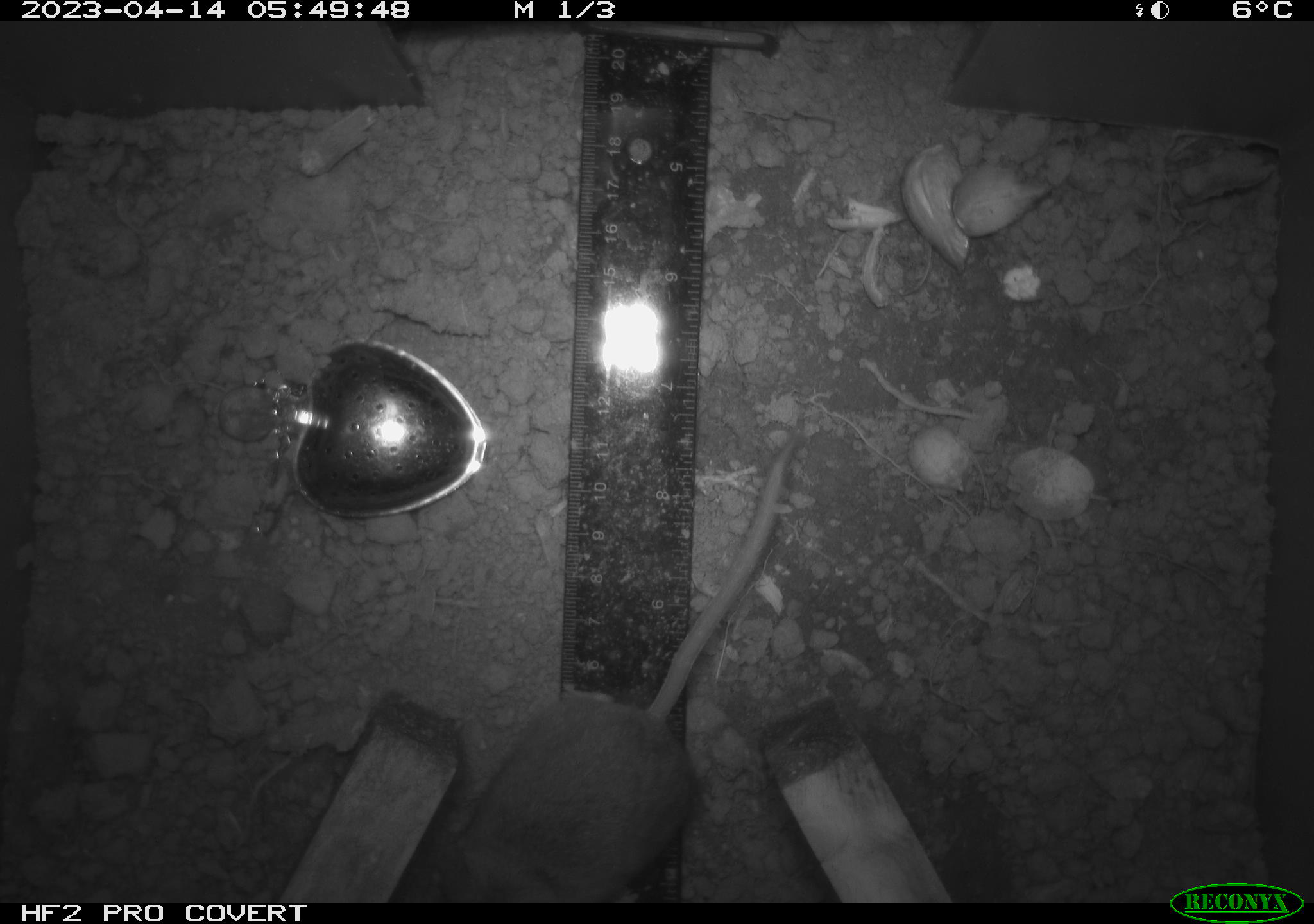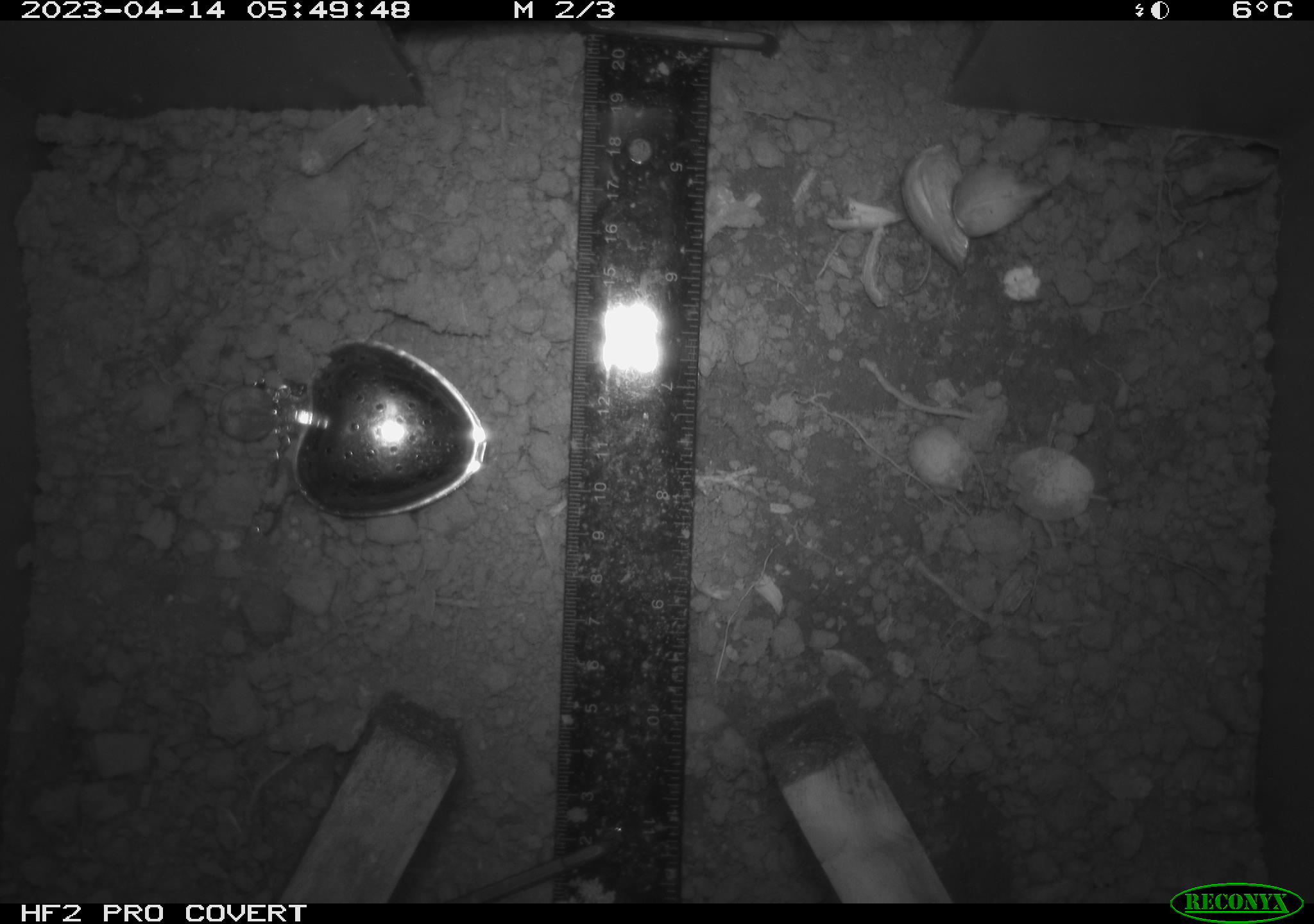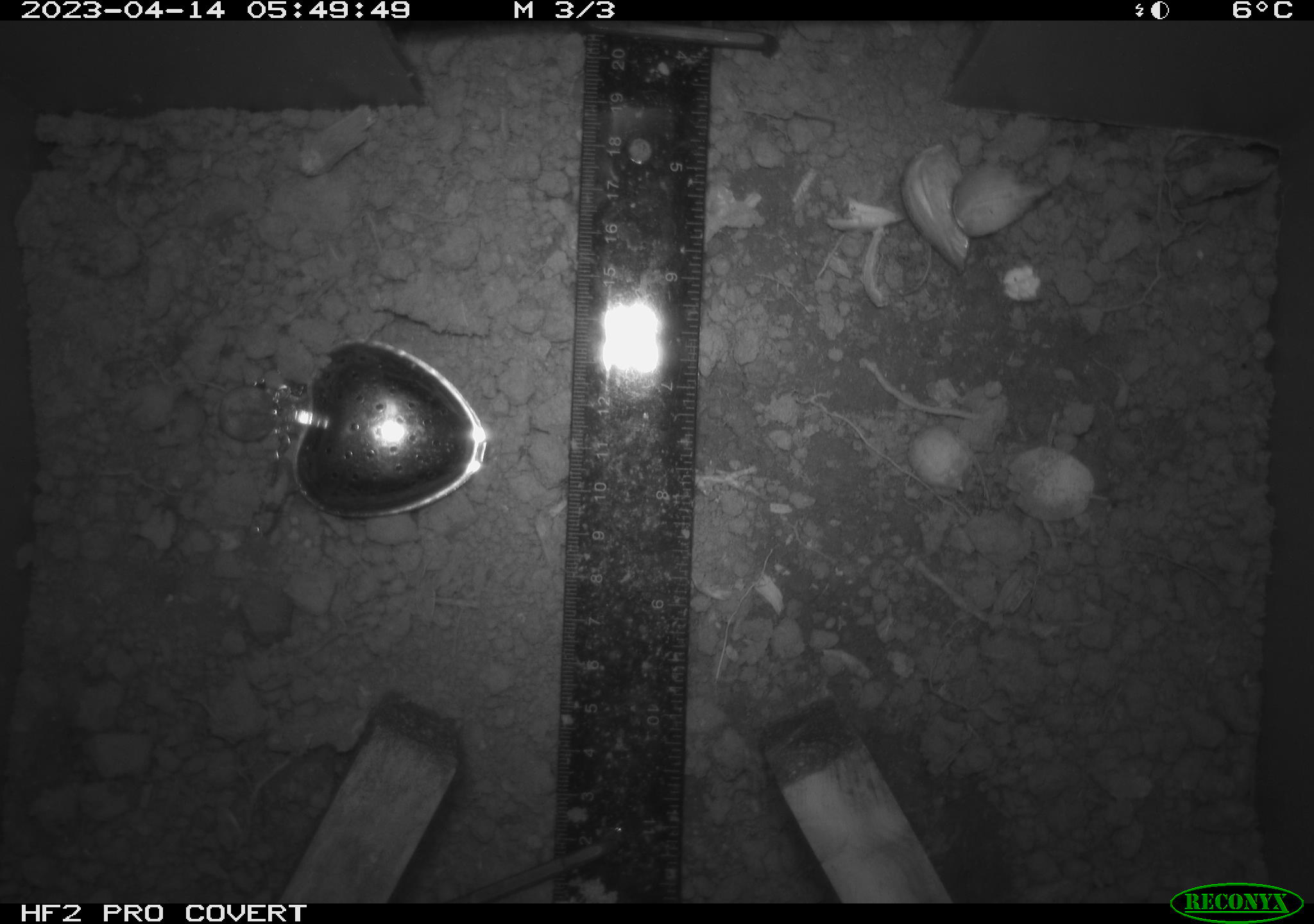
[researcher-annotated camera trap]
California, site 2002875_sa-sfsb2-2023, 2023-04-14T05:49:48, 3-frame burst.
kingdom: Animalia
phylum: Chordata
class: Mammalia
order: Rodentia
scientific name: Rodentia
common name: mouse species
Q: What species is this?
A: Mouse species (Rodentia).